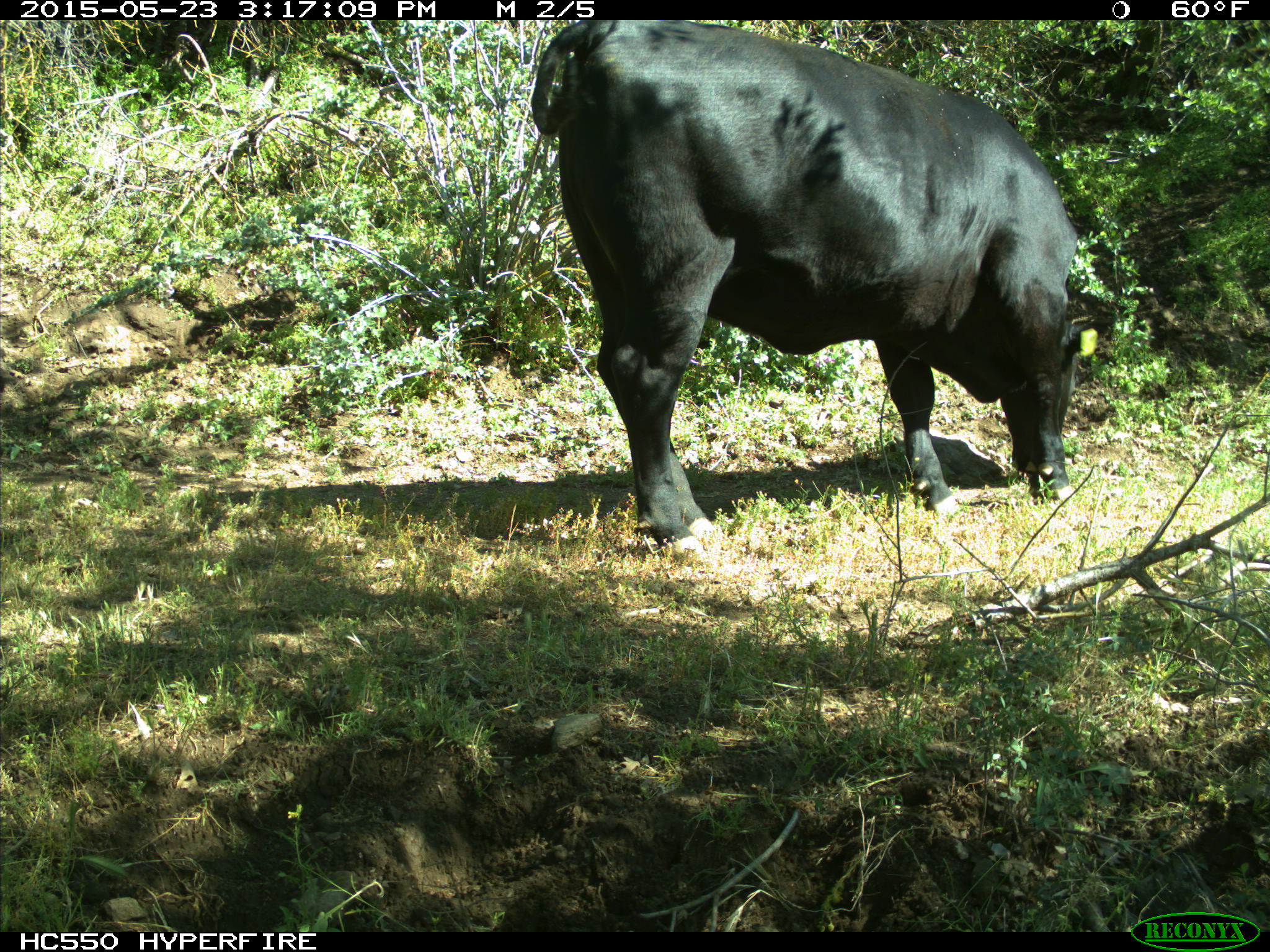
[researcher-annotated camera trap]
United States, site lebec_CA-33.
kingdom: Animalia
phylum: Chordata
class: Mammalia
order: Artiodactyla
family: Bovidae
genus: Bos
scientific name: Bos taurus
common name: domestic cow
Bos taurus (domestic cow).